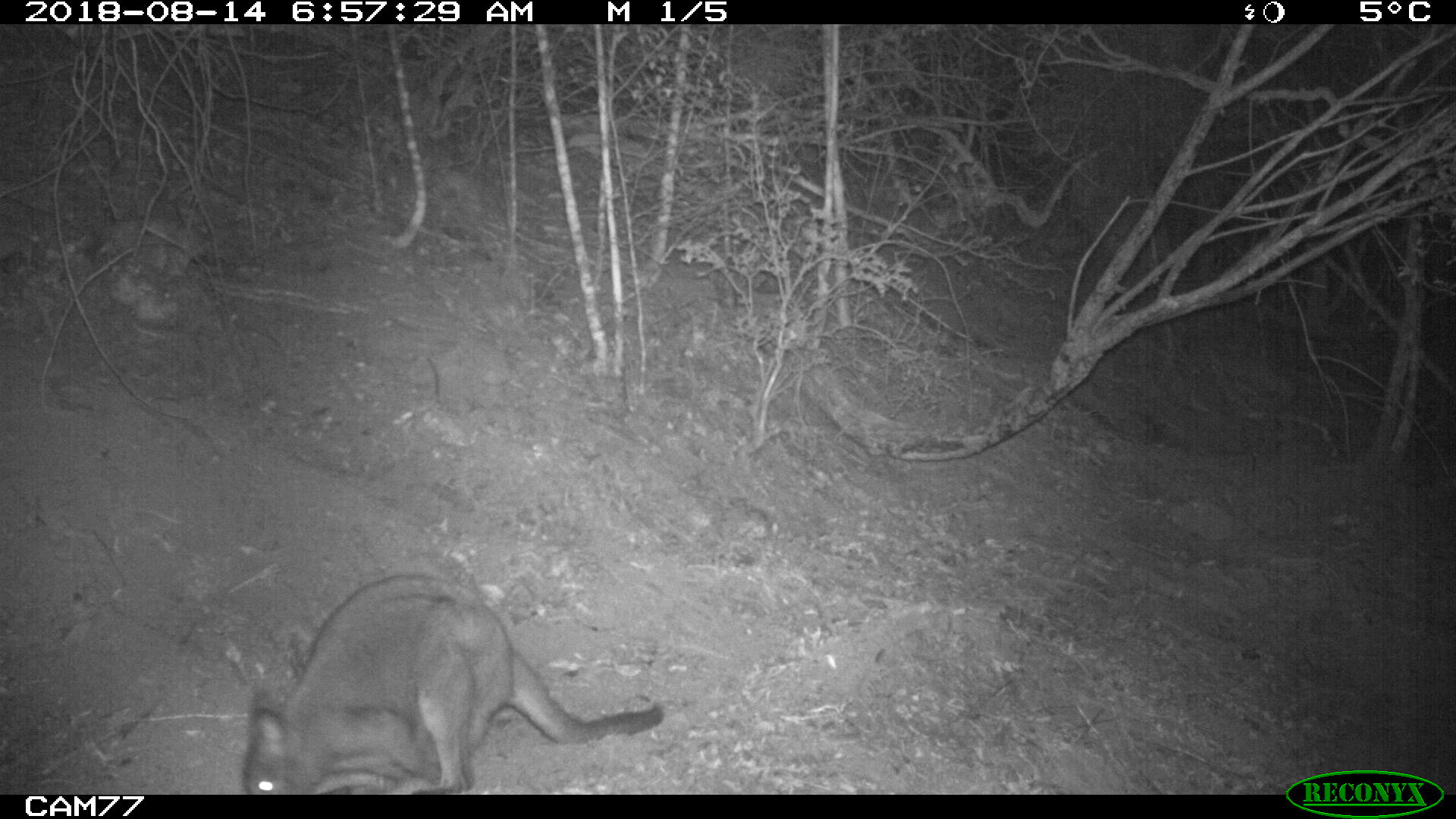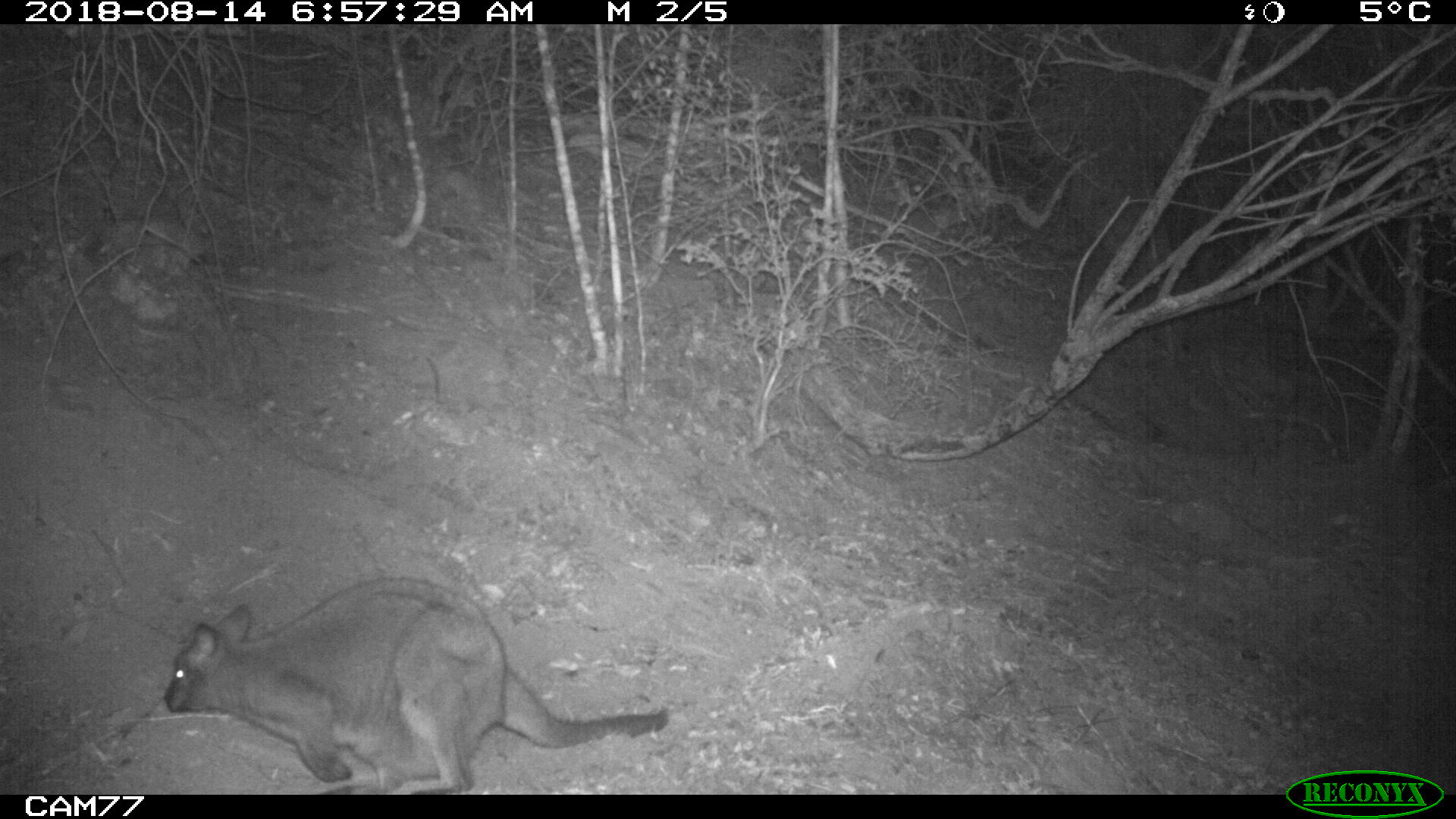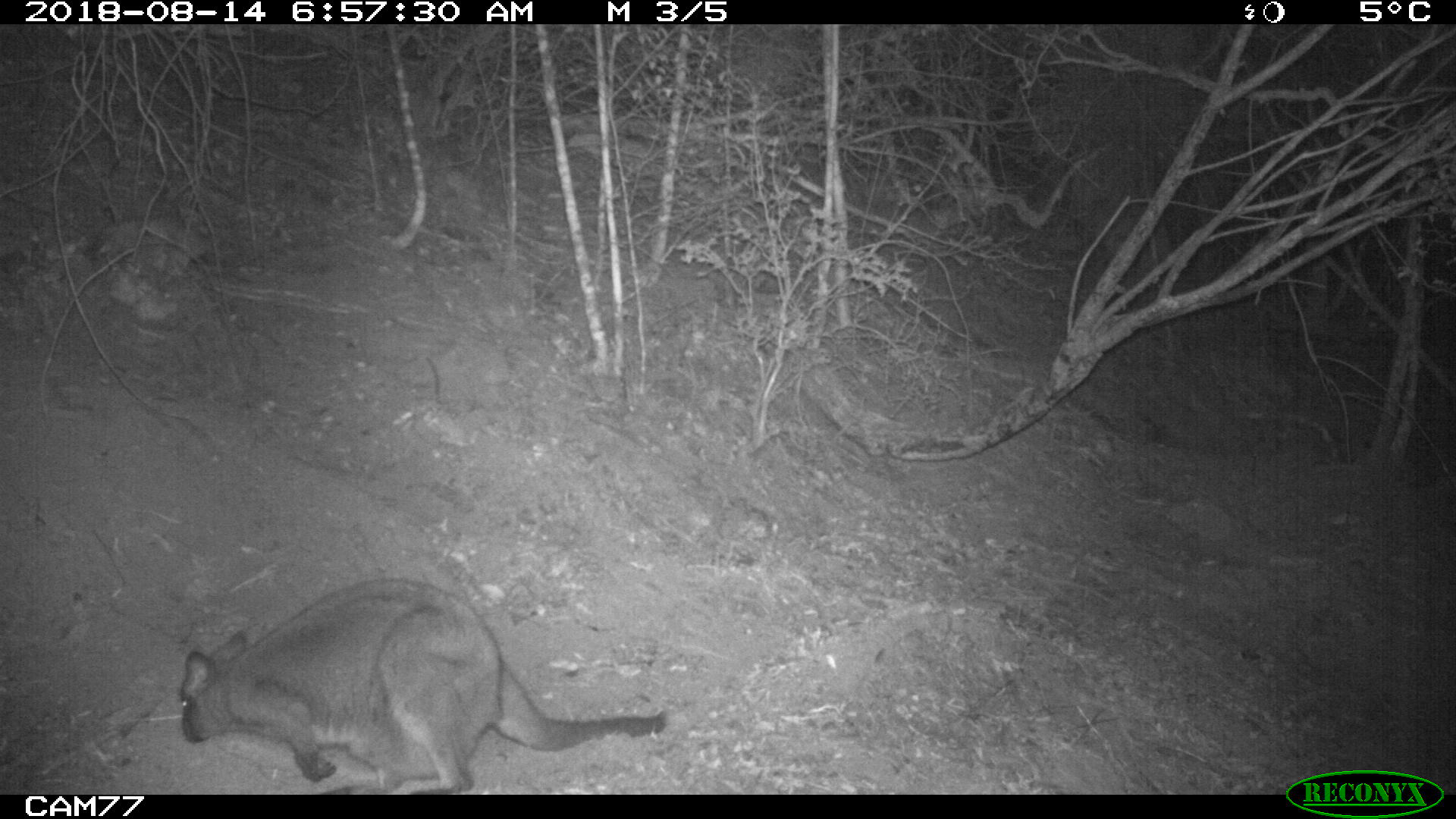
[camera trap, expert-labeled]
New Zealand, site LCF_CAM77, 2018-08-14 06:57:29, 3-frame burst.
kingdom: Animalia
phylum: Chordata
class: Mammalia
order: Diprotodontia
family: Macropodidae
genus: Notamacropus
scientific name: Notamacropus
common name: wallaby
Wallaby (Notamacropus).